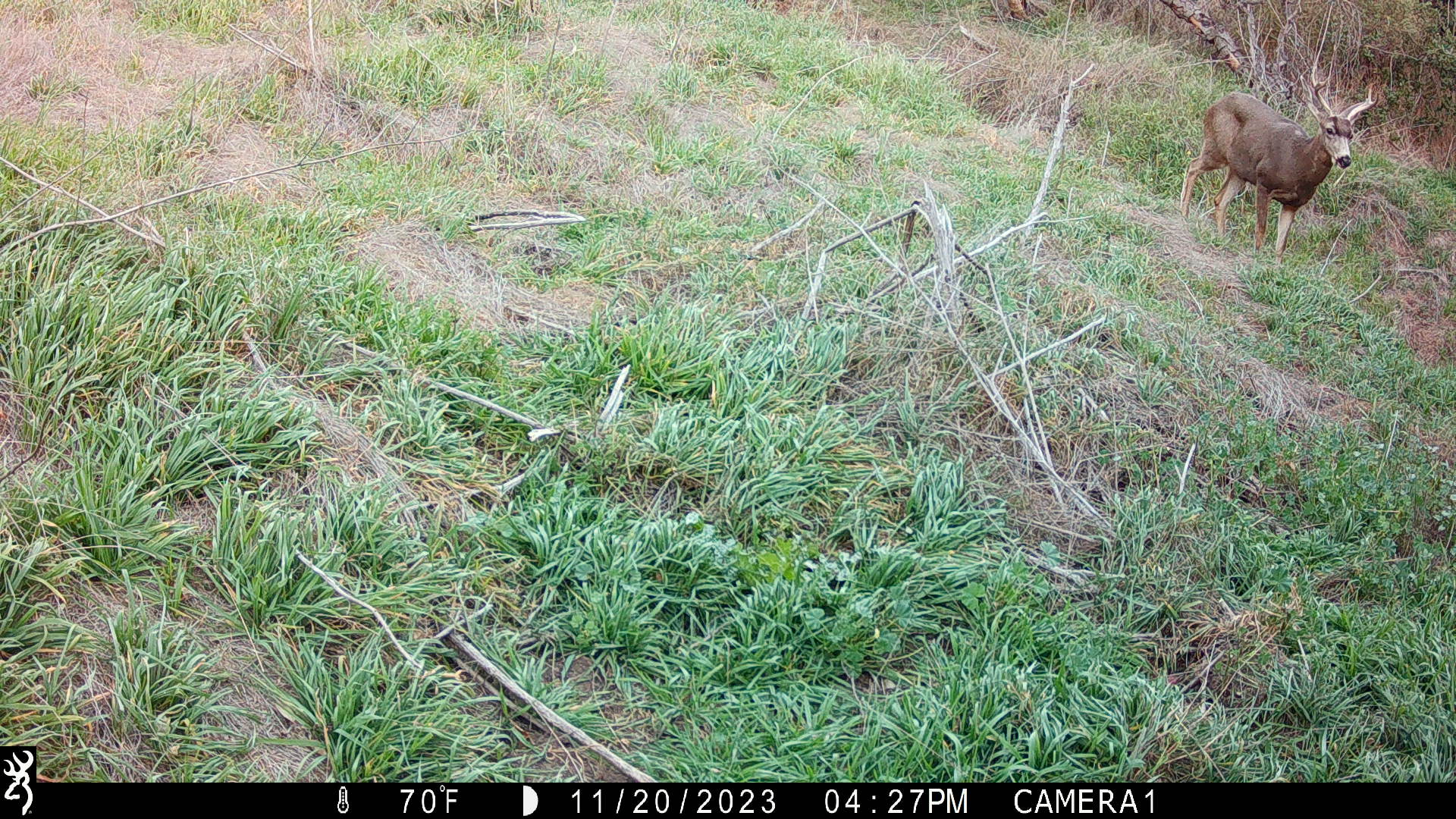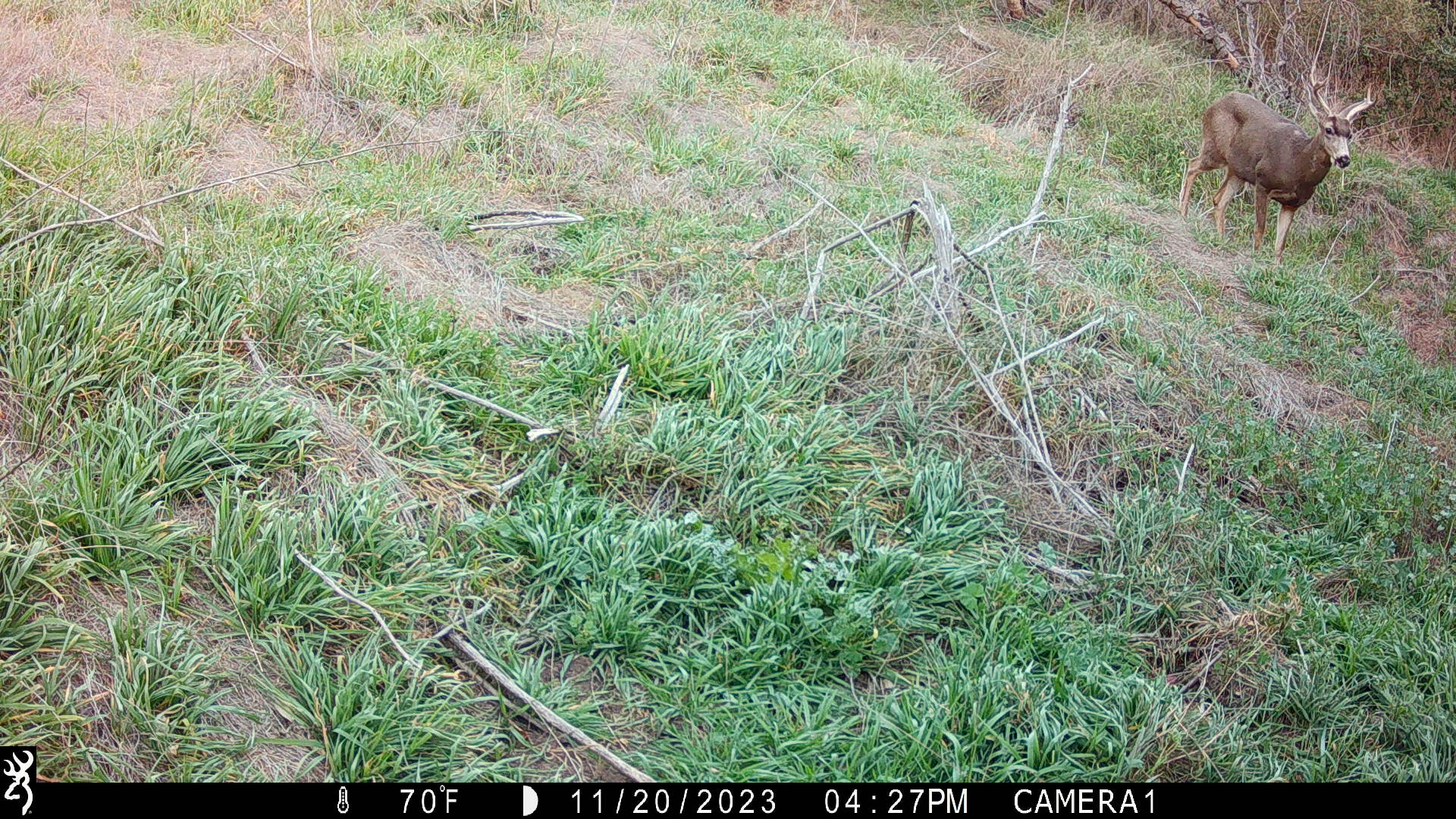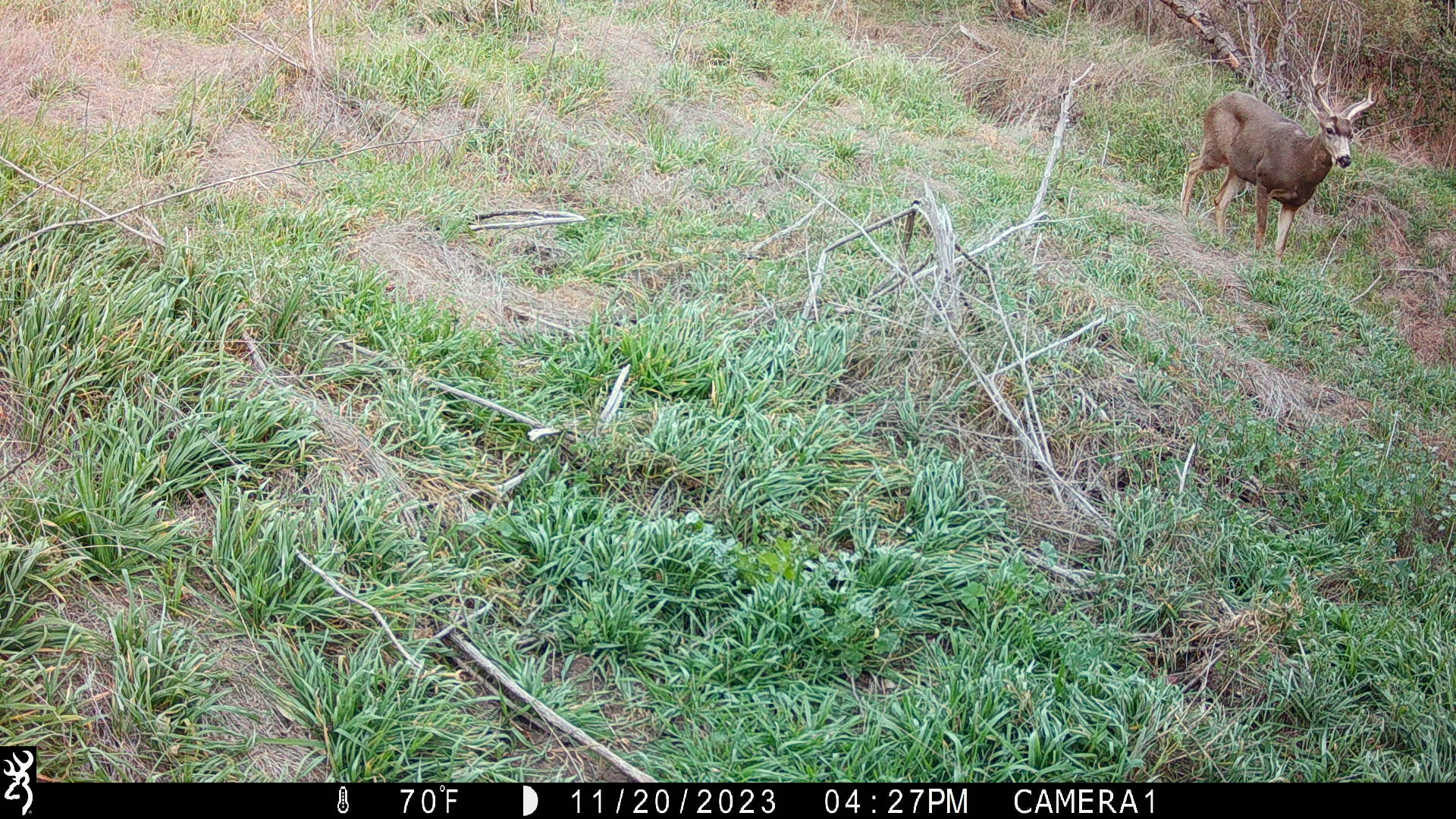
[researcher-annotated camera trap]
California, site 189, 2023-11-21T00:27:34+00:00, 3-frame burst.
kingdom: Animalia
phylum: Chordata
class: Mammalia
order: Artiodactyla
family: Cervidae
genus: Odocoileus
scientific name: Odocoileus hemionus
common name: mule deer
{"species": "mule deer (Odocoileus hemionus)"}